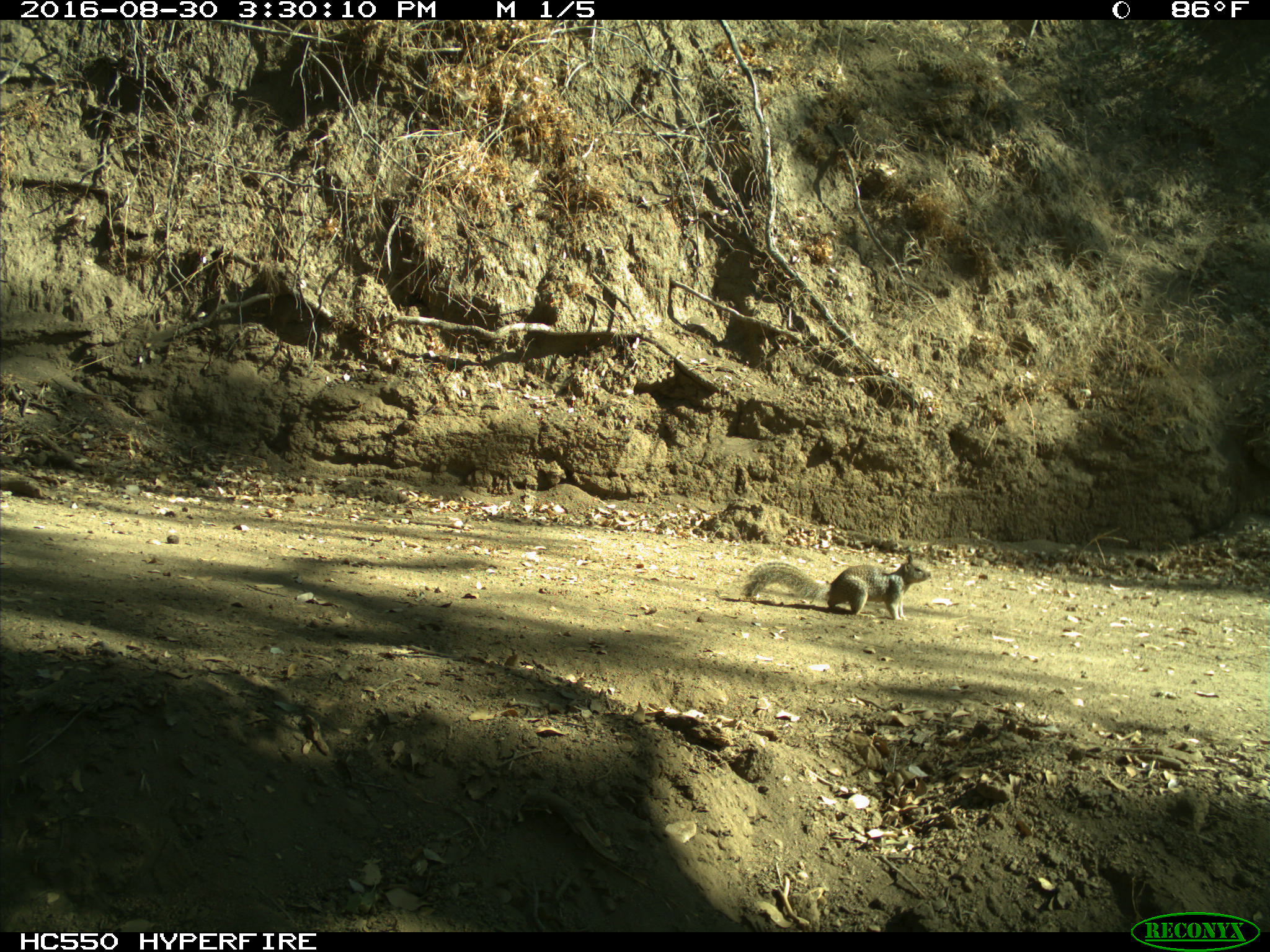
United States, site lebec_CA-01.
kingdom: Animalia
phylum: Chordata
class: Mammalia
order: Rodentia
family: Sciuridae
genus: Otospermophilus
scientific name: Otospermophilus beecheyi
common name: california ground squirrel